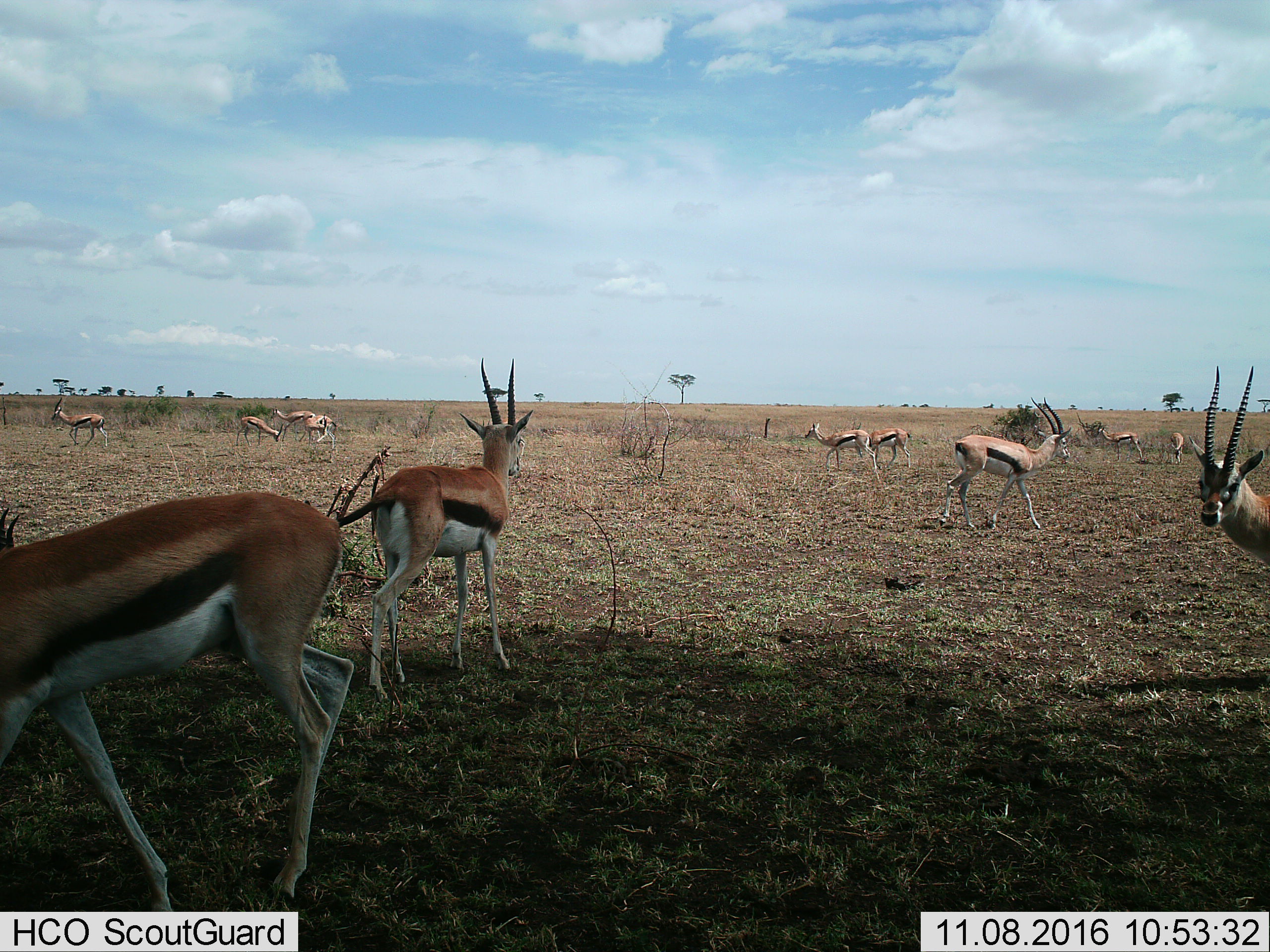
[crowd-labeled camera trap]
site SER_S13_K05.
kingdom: Animalia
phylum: Chordata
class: Mammalia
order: Artiodactyla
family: Bovidae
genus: Eudorcas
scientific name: Eudorcas thomsonii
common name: thomson's gazelle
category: gazellethomsons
Gazellethomsons (thomson's gazelle) (Eudorcas thomsonii), count 11-50. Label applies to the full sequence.